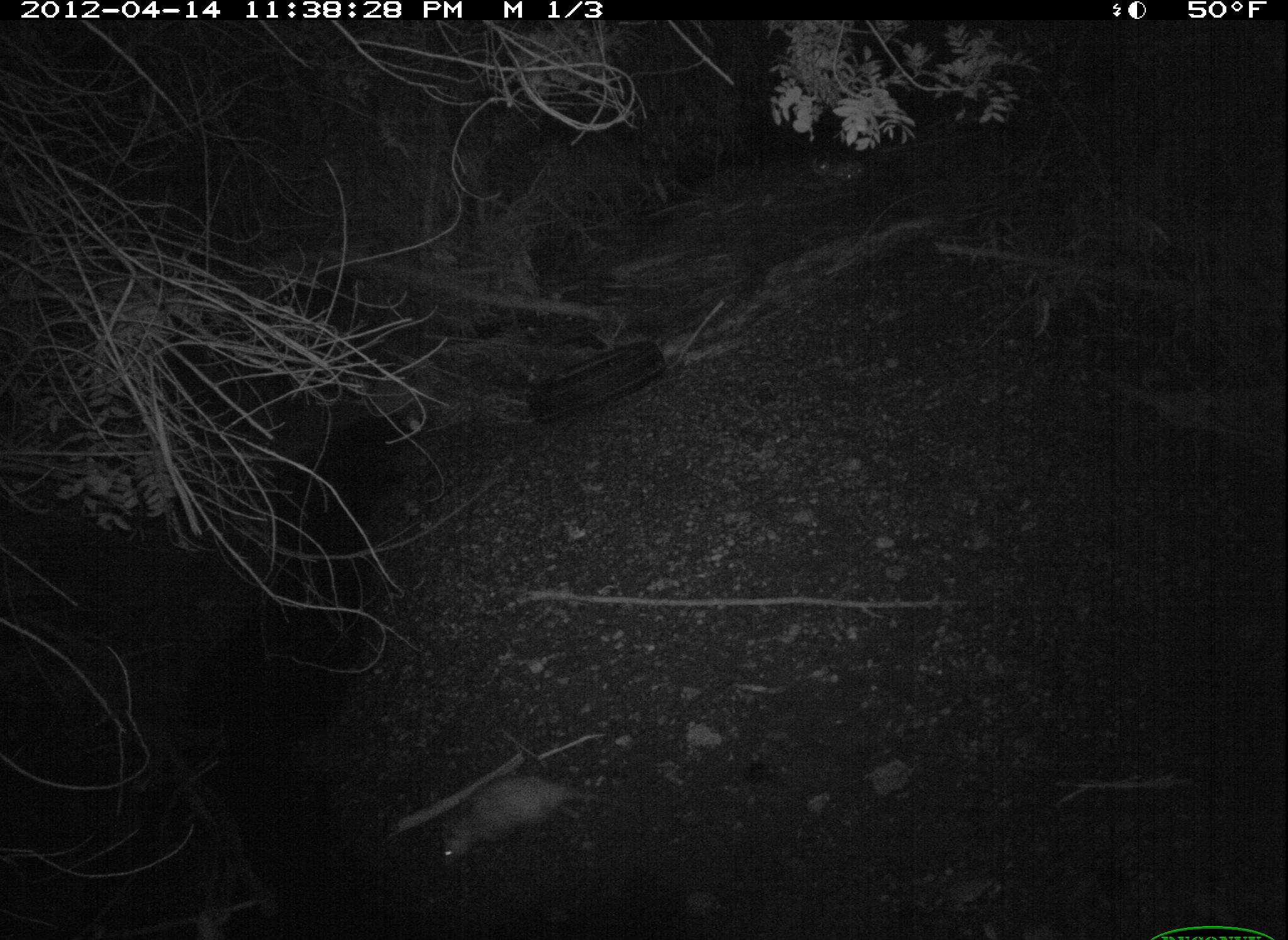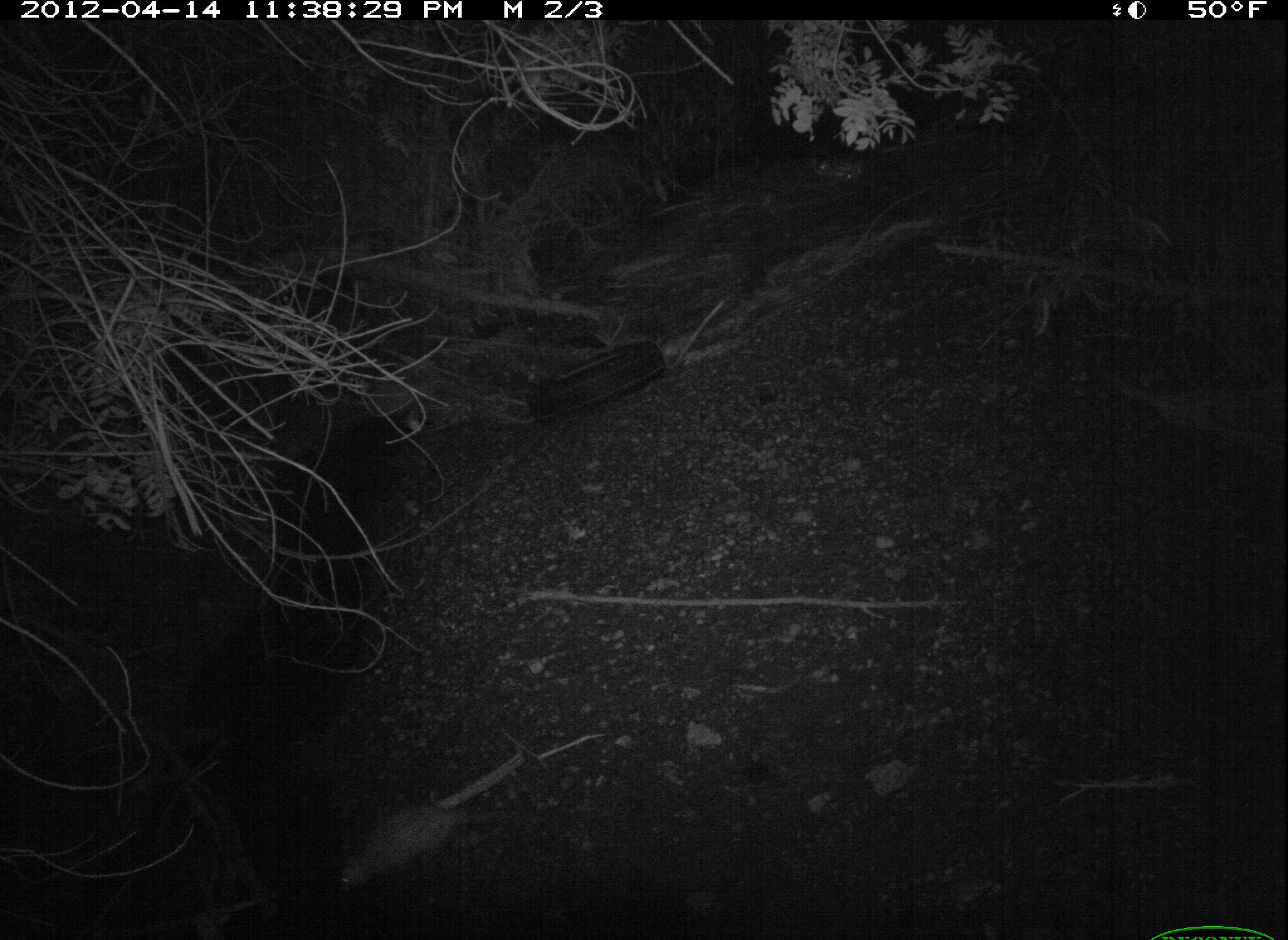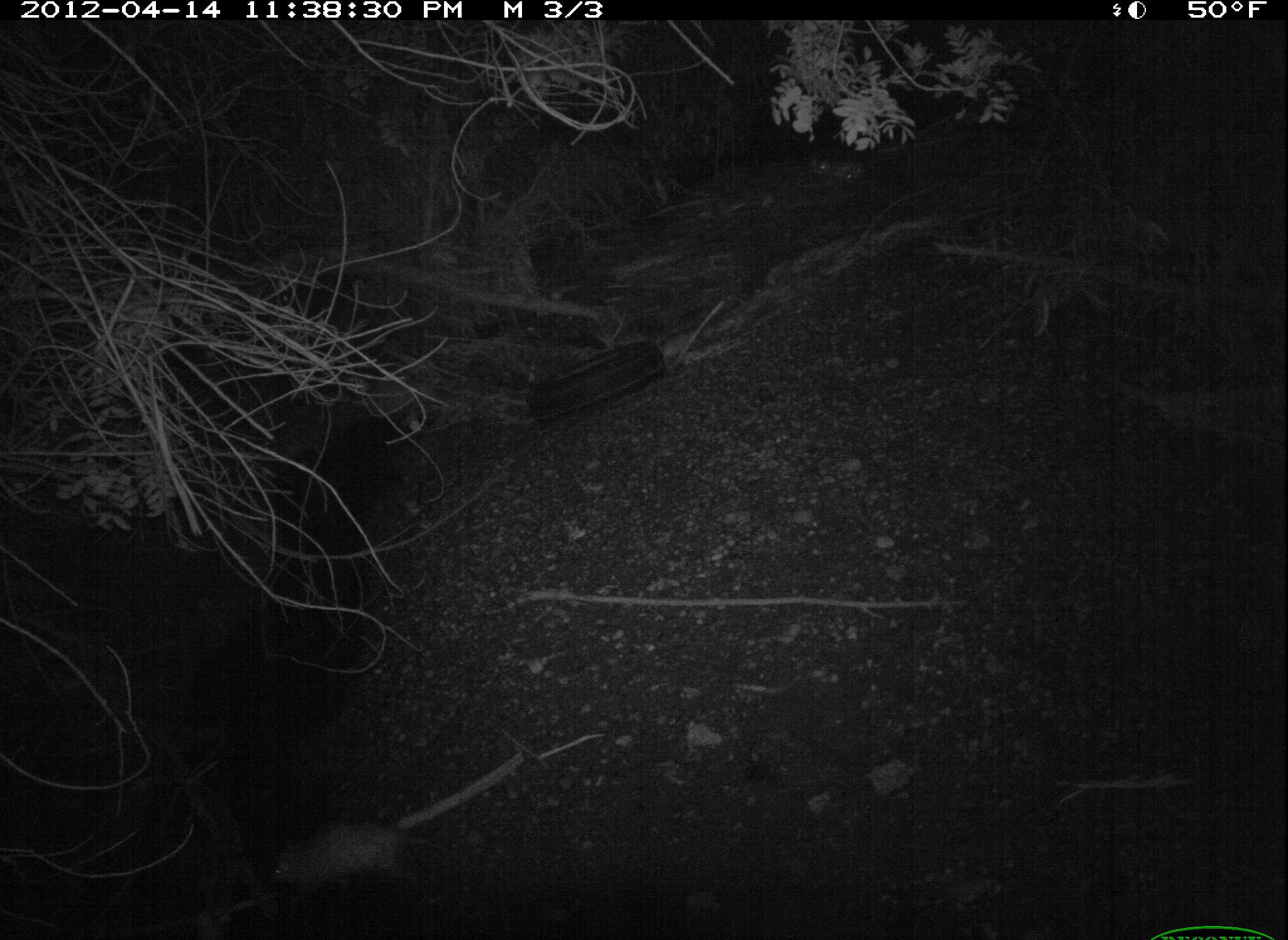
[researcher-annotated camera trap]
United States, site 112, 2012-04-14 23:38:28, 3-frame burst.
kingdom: Animalia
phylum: Chordata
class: Mammalia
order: Didelphimorphia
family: Didelphidae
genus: Didelphis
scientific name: Didelphis virginiana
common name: virginia opossum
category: opossum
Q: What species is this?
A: Opossum (virginia opossum) (Didelphis virginiana).